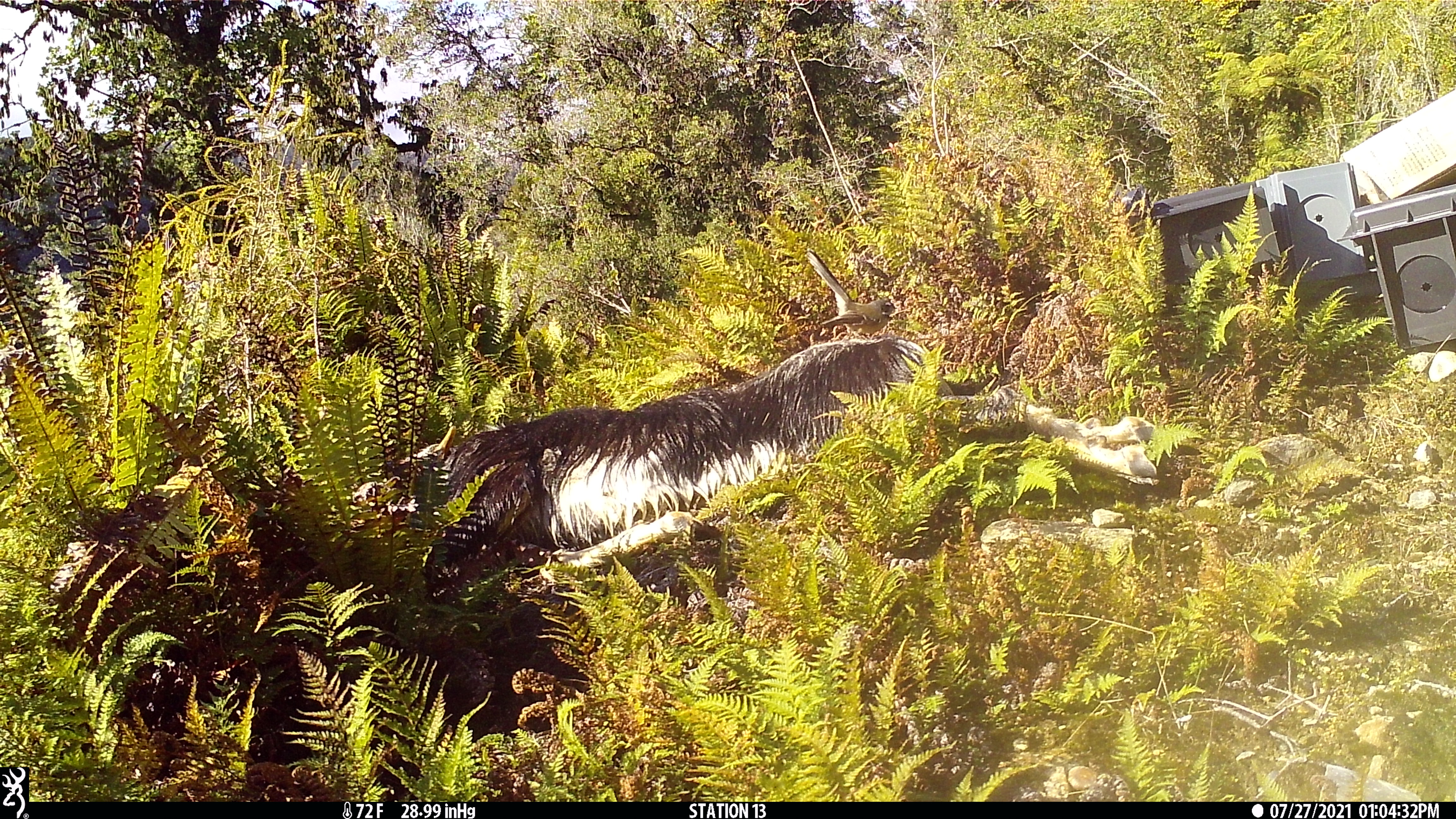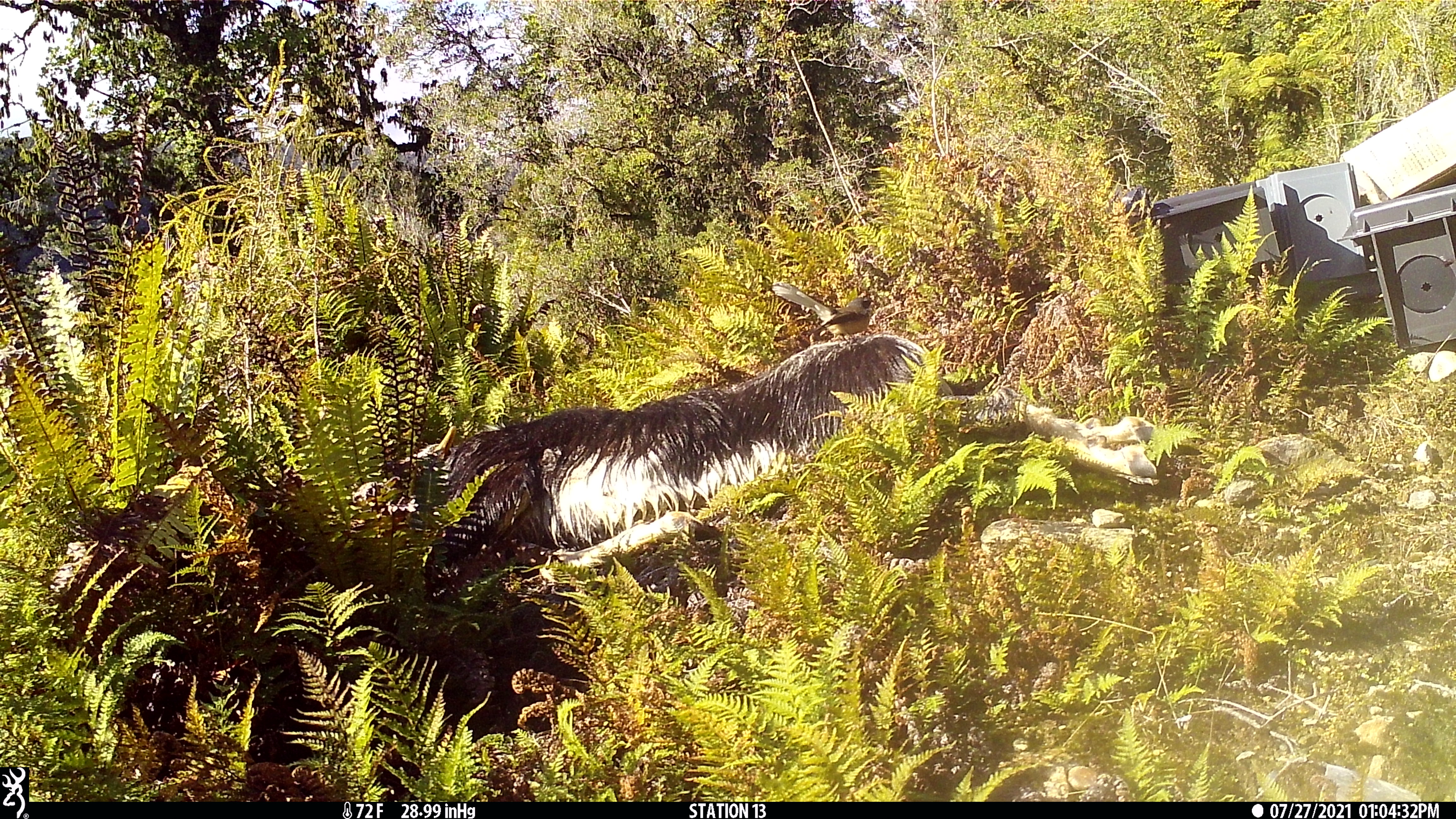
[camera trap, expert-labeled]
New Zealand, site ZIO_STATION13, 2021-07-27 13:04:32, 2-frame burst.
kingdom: Animalia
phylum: Chordata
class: Aves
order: Passeriformes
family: Rhipiduridae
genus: Rhipidura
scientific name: Rhipidura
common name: fantails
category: fantail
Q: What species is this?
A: Fantail (fantails) (Rhipidura).